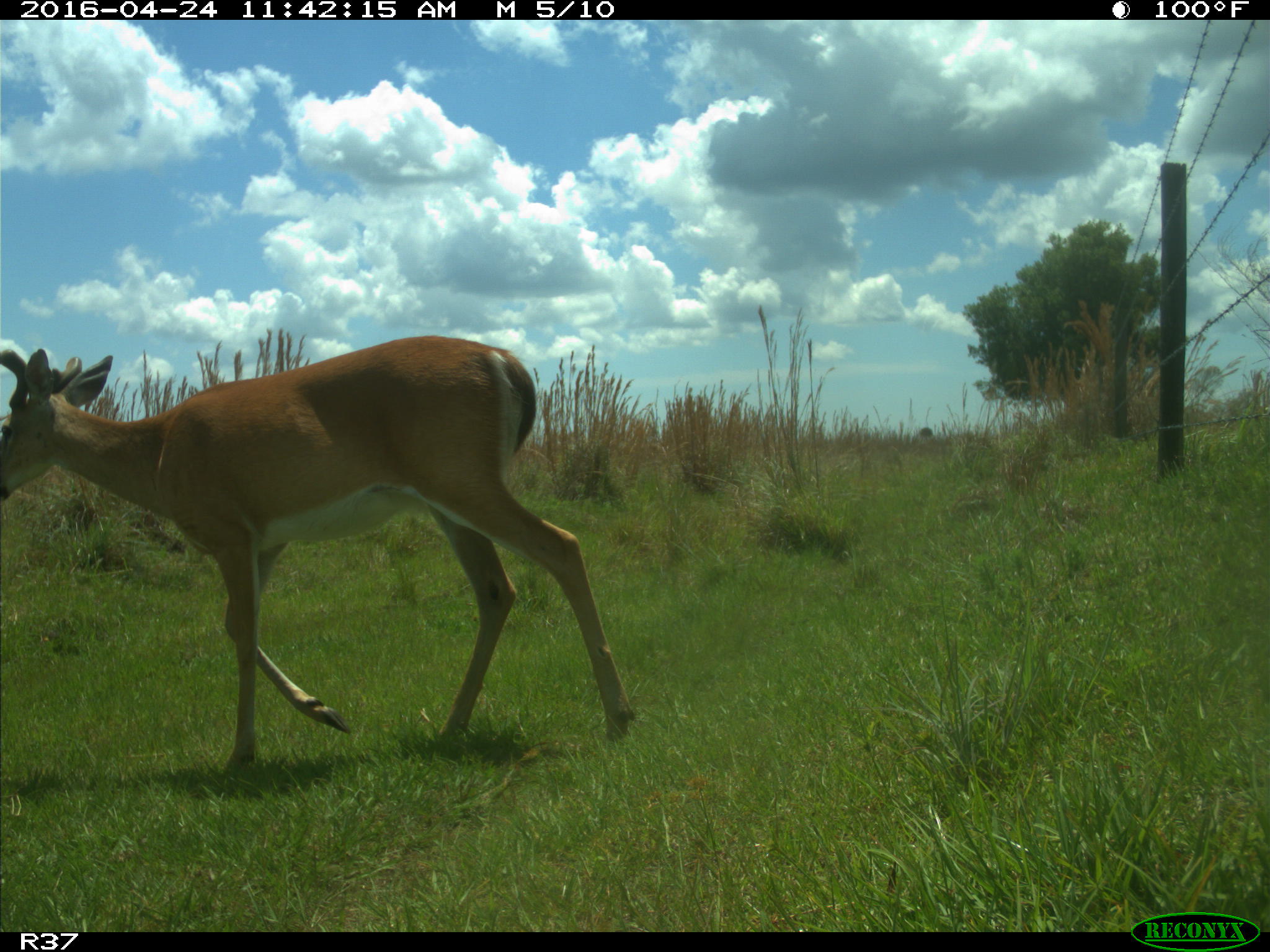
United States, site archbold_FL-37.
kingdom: Animalia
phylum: Chordata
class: Mammalia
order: Artiodactyla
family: Cervidae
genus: Odocoileus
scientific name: Odocoileus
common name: deer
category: unidentified deer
Unidentified deer (deer) (Odocoileus).